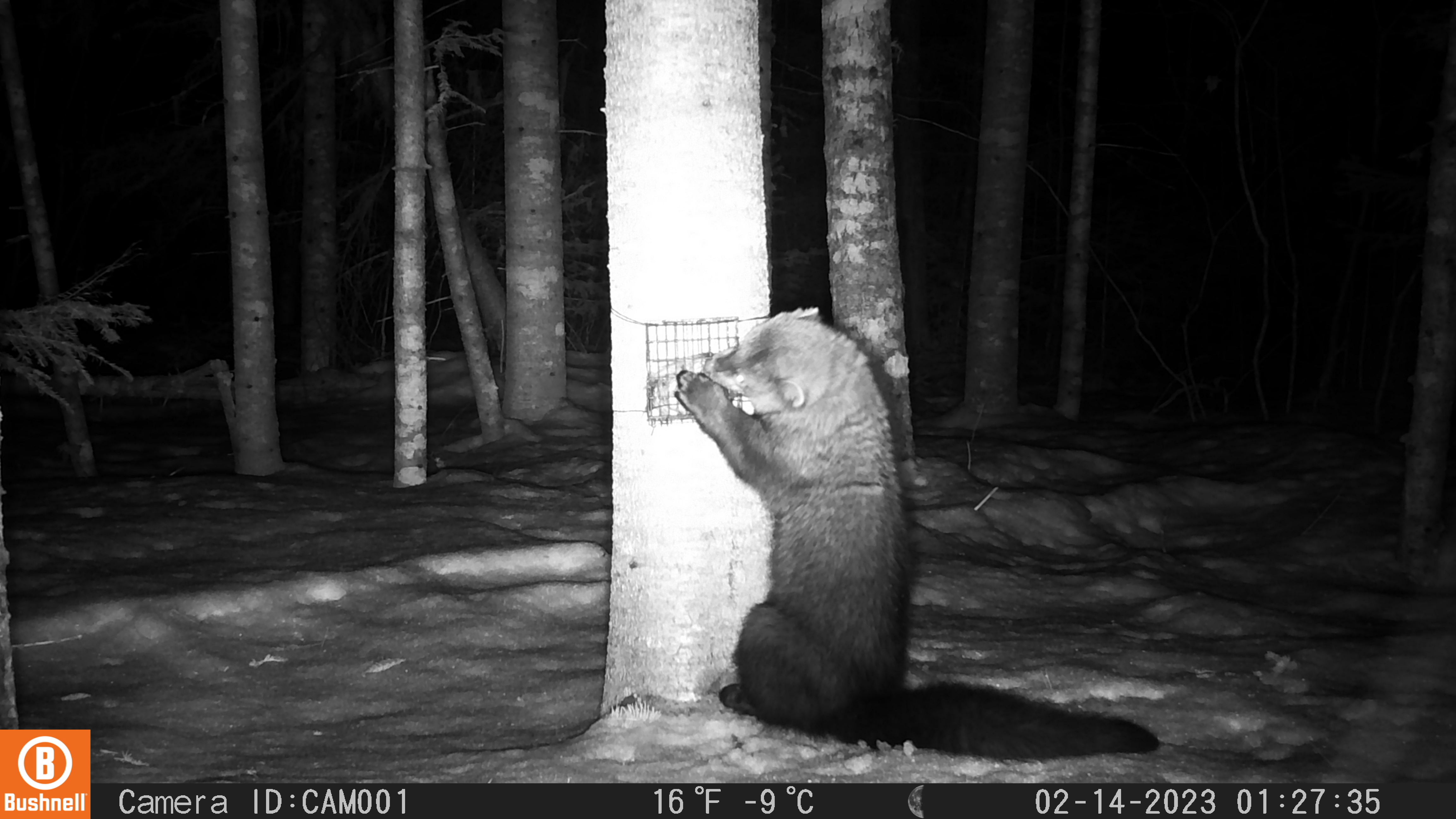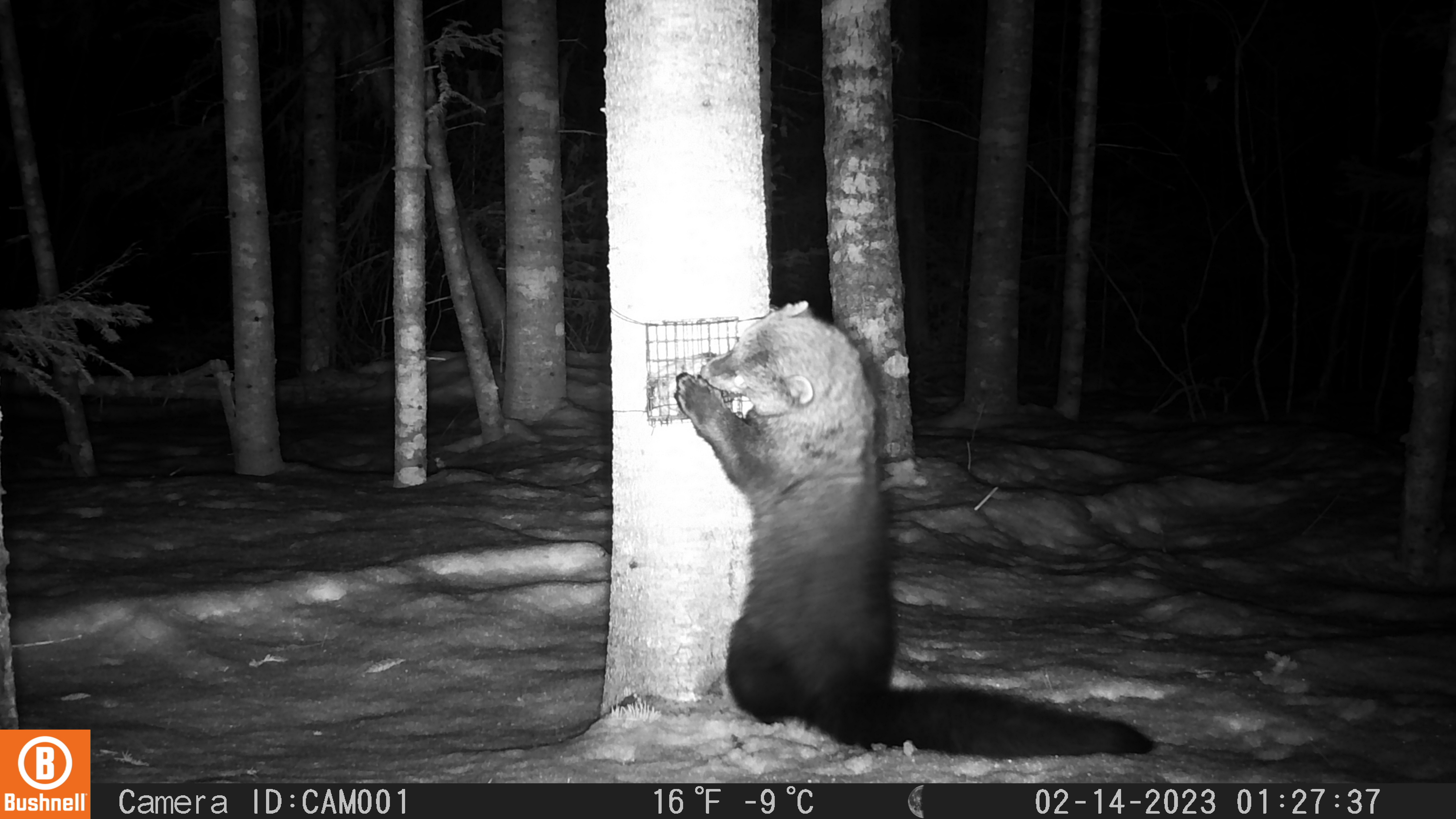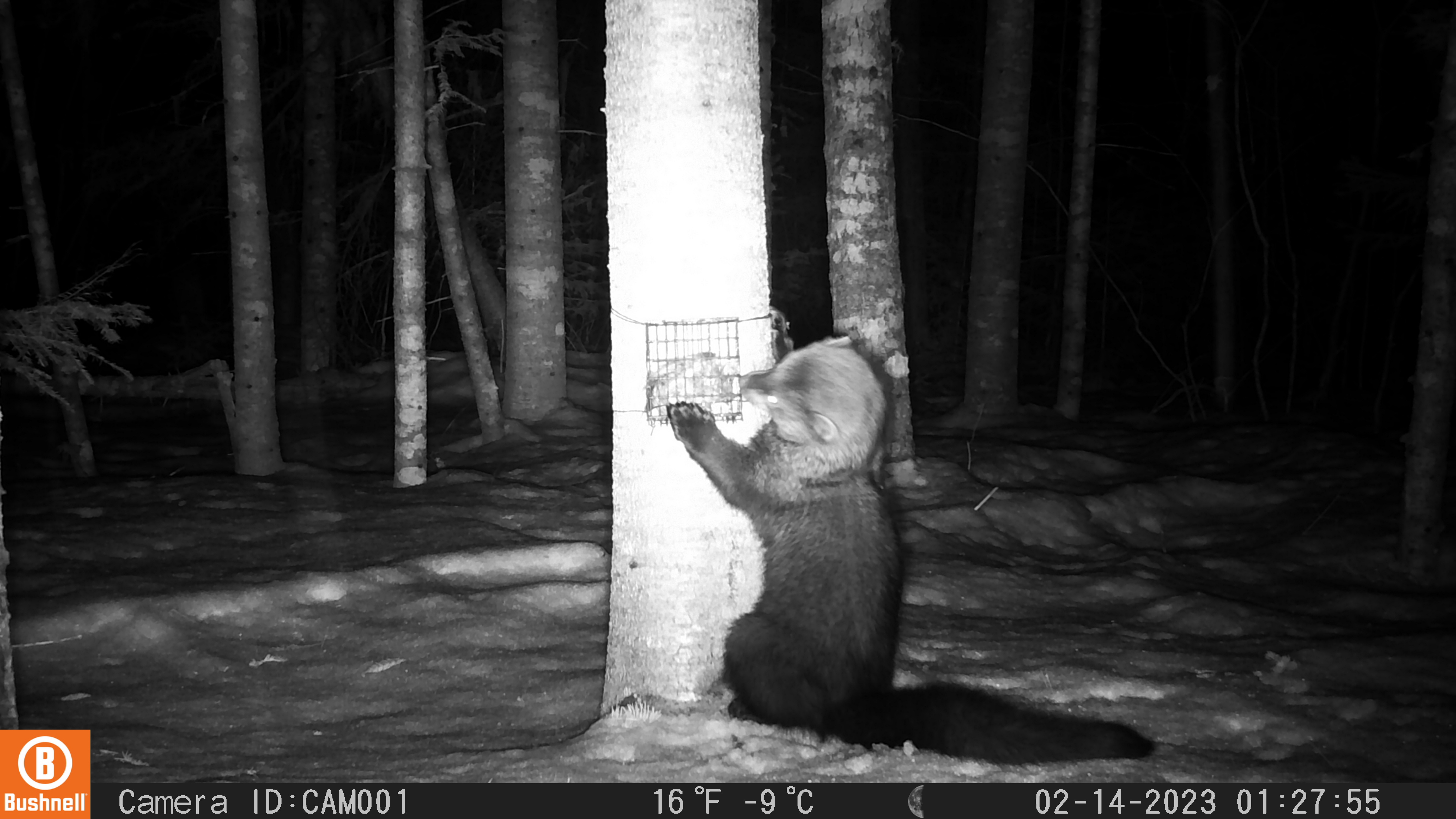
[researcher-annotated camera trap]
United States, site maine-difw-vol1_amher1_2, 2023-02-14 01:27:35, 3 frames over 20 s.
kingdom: Animalia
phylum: Chordata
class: Mammalia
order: Carnivora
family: Mustelidae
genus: Pekania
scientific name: Pekania pennanti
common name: fisher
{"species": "fisher (Pekania pennanti)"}